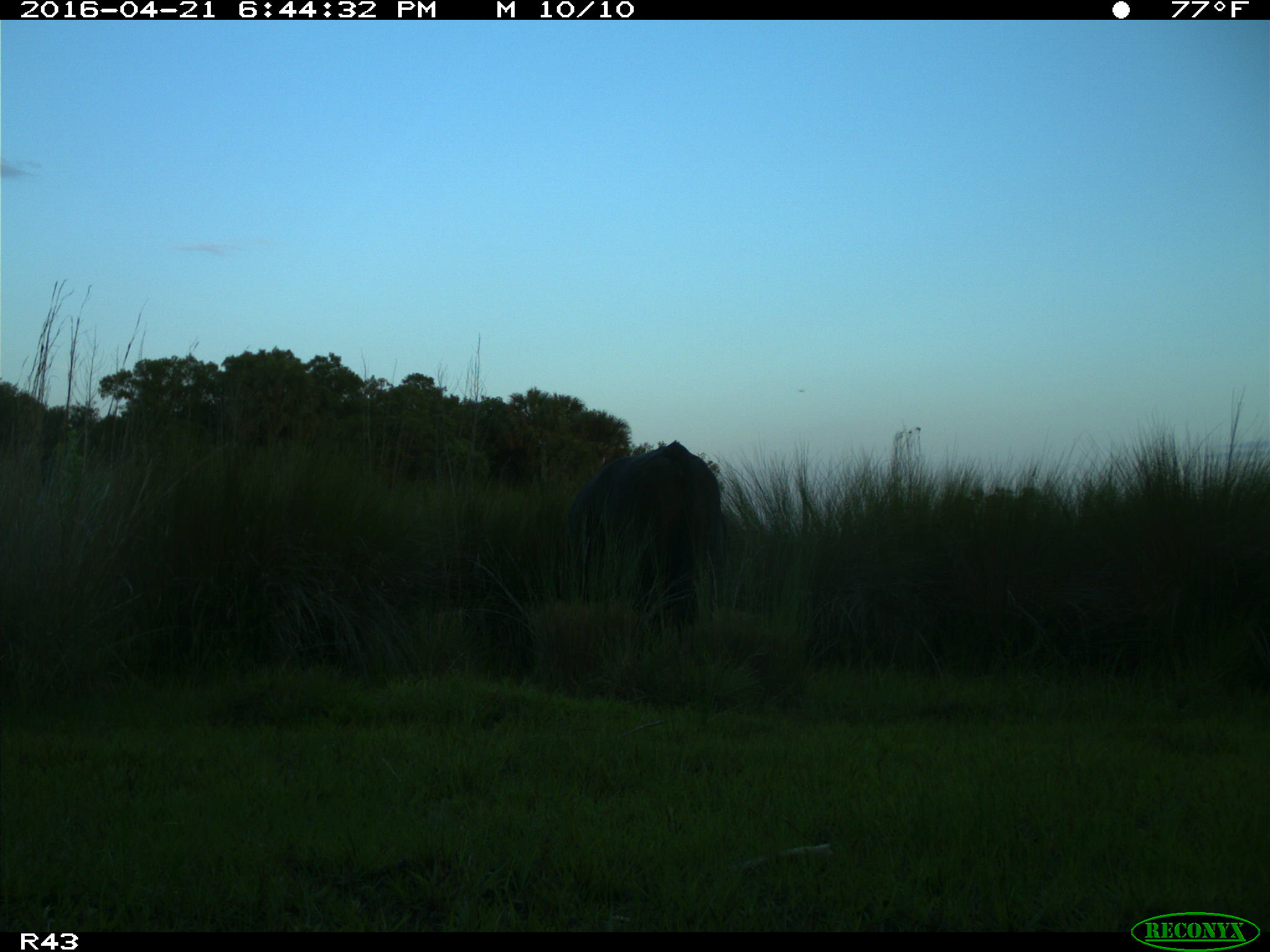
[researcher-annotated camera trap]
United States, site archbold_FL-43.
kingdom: Animalia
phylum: Chordata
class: Mammalia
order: Artiodactyla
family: Bovidae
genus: Bos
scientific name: Bos taurus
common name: domestic cow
Bos taurus (domestic cow).